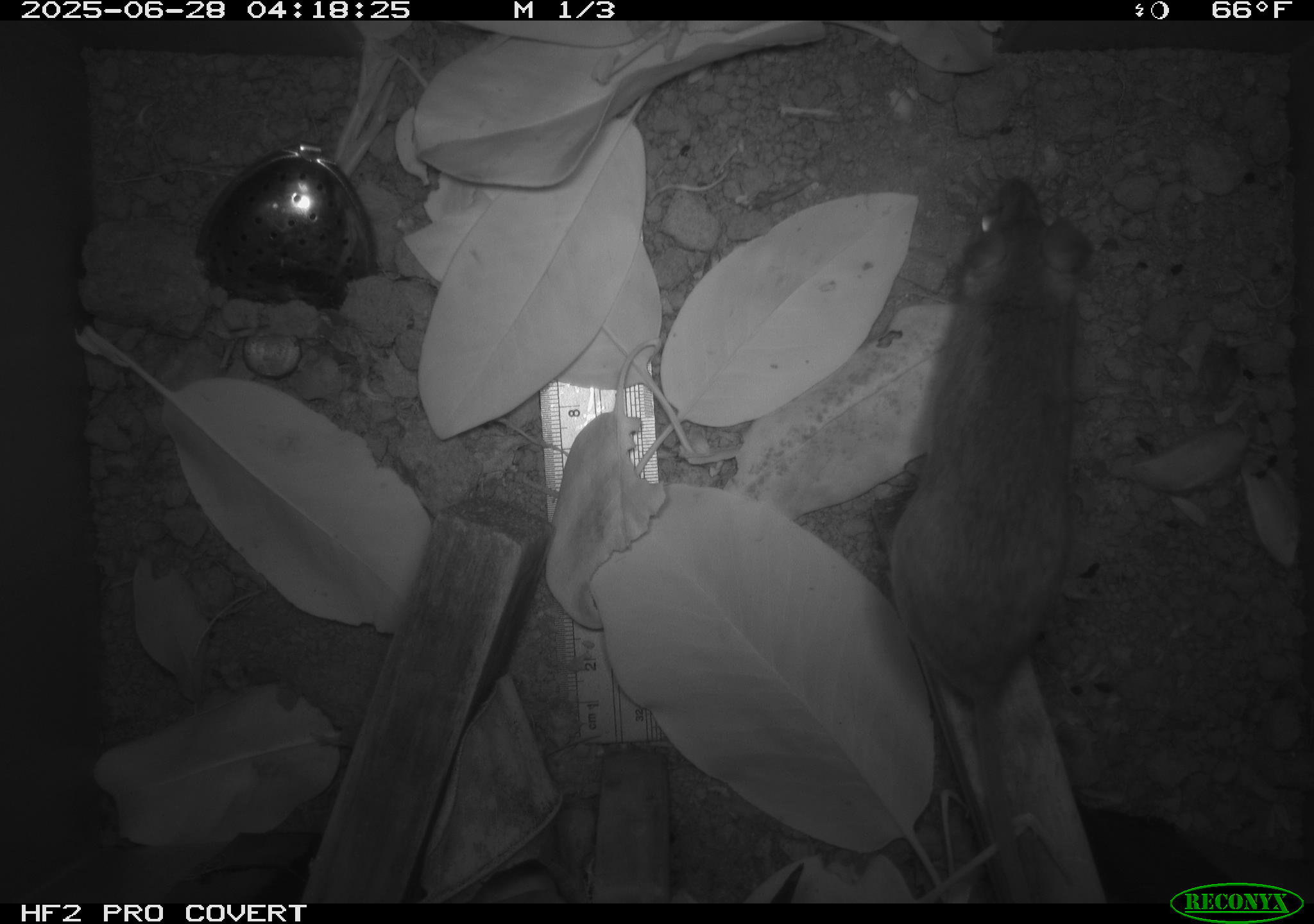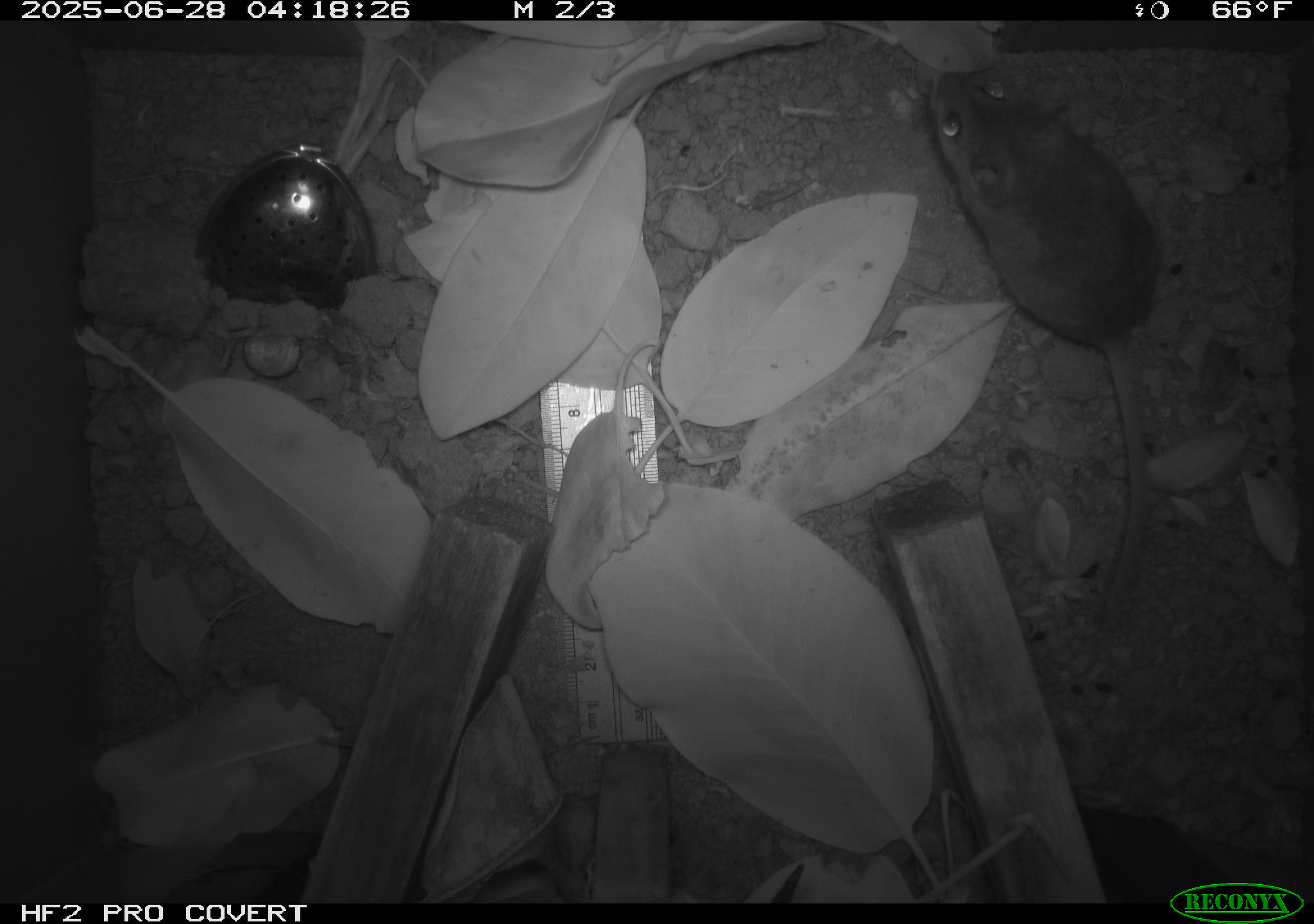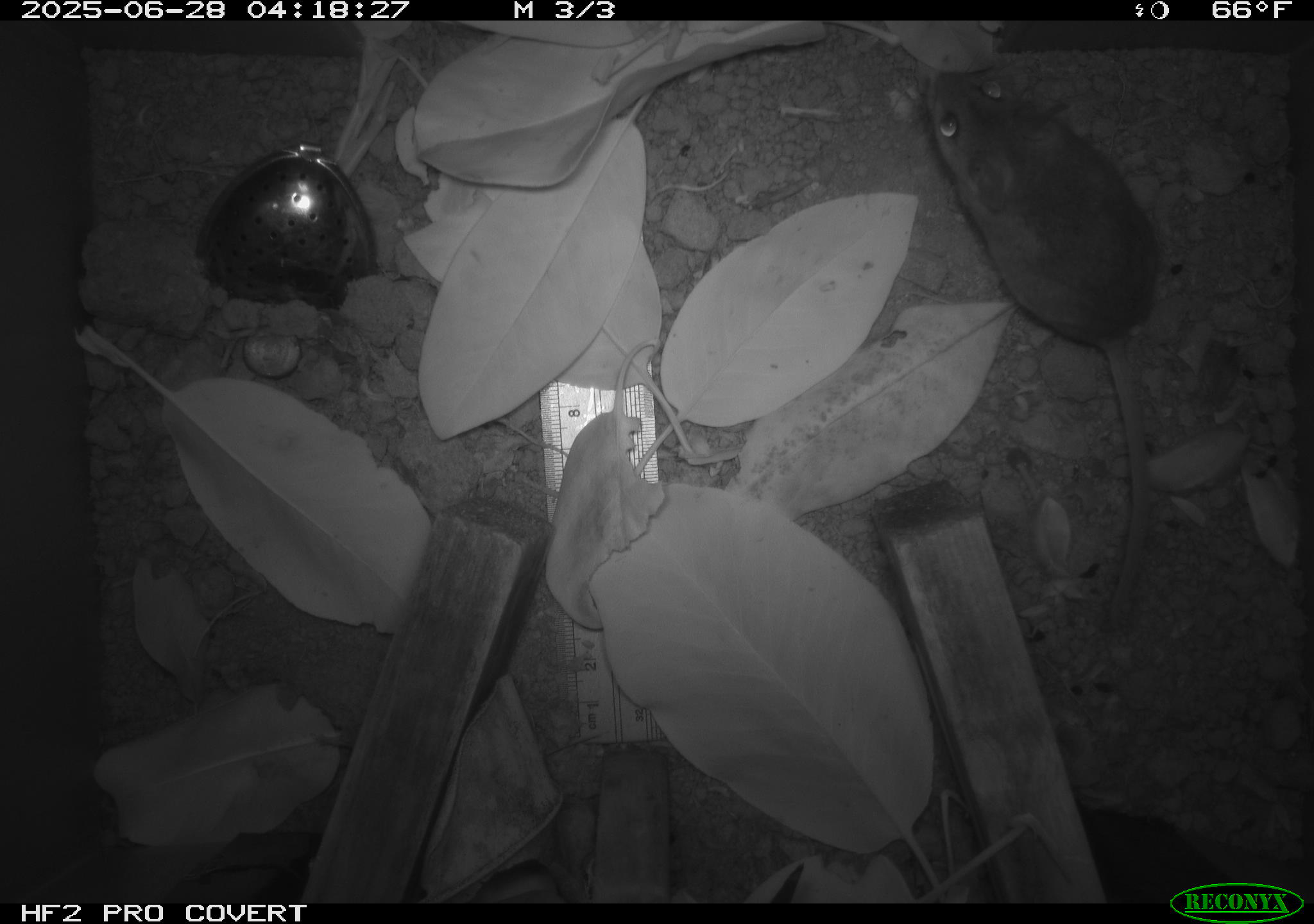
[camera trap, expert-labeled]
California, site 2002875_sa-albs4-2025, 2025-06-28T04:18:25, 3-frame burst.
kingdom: Animalia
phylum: Chordata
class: Mammalia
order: Rodentia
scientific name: Rodentia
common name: mouse species